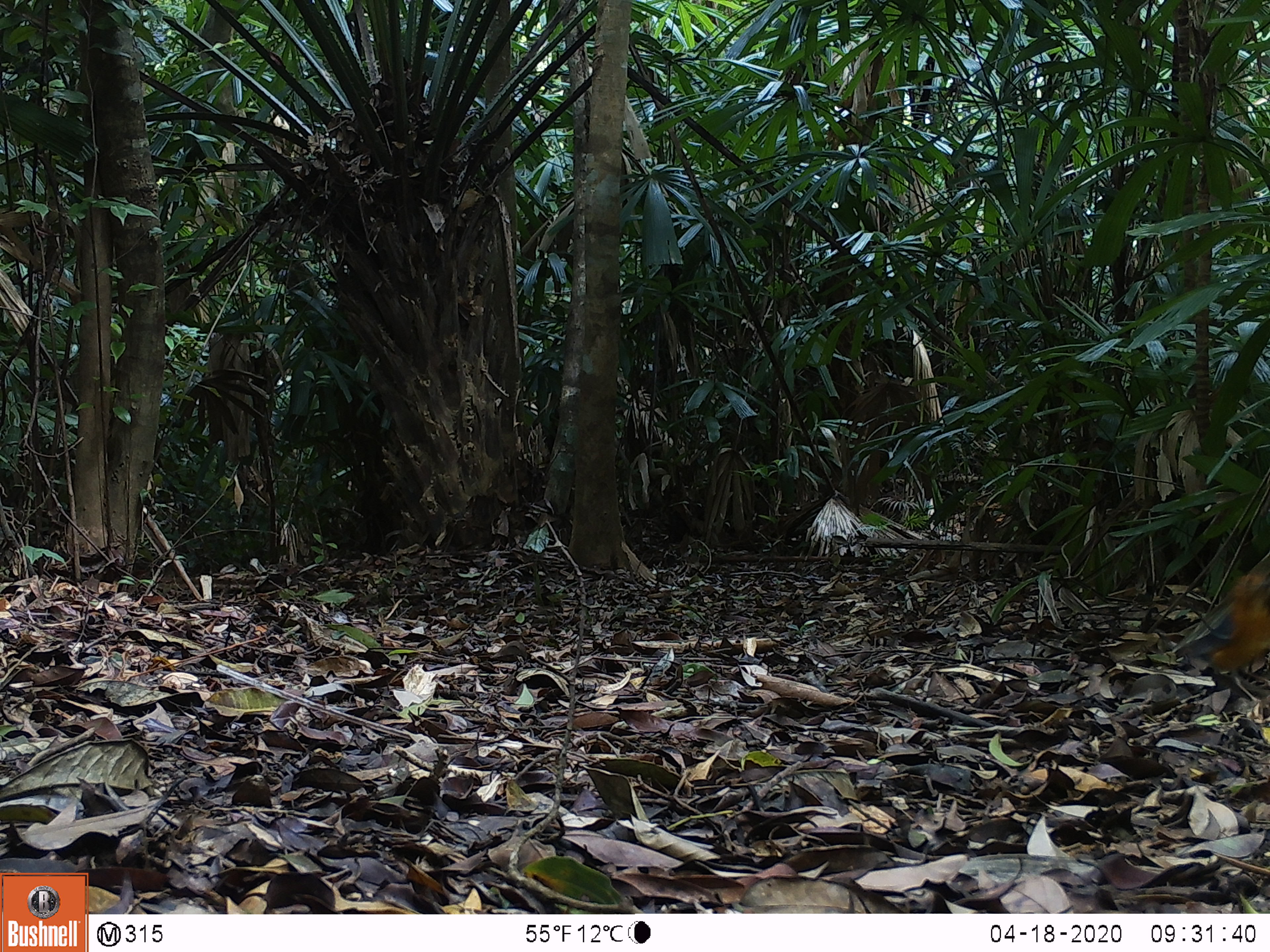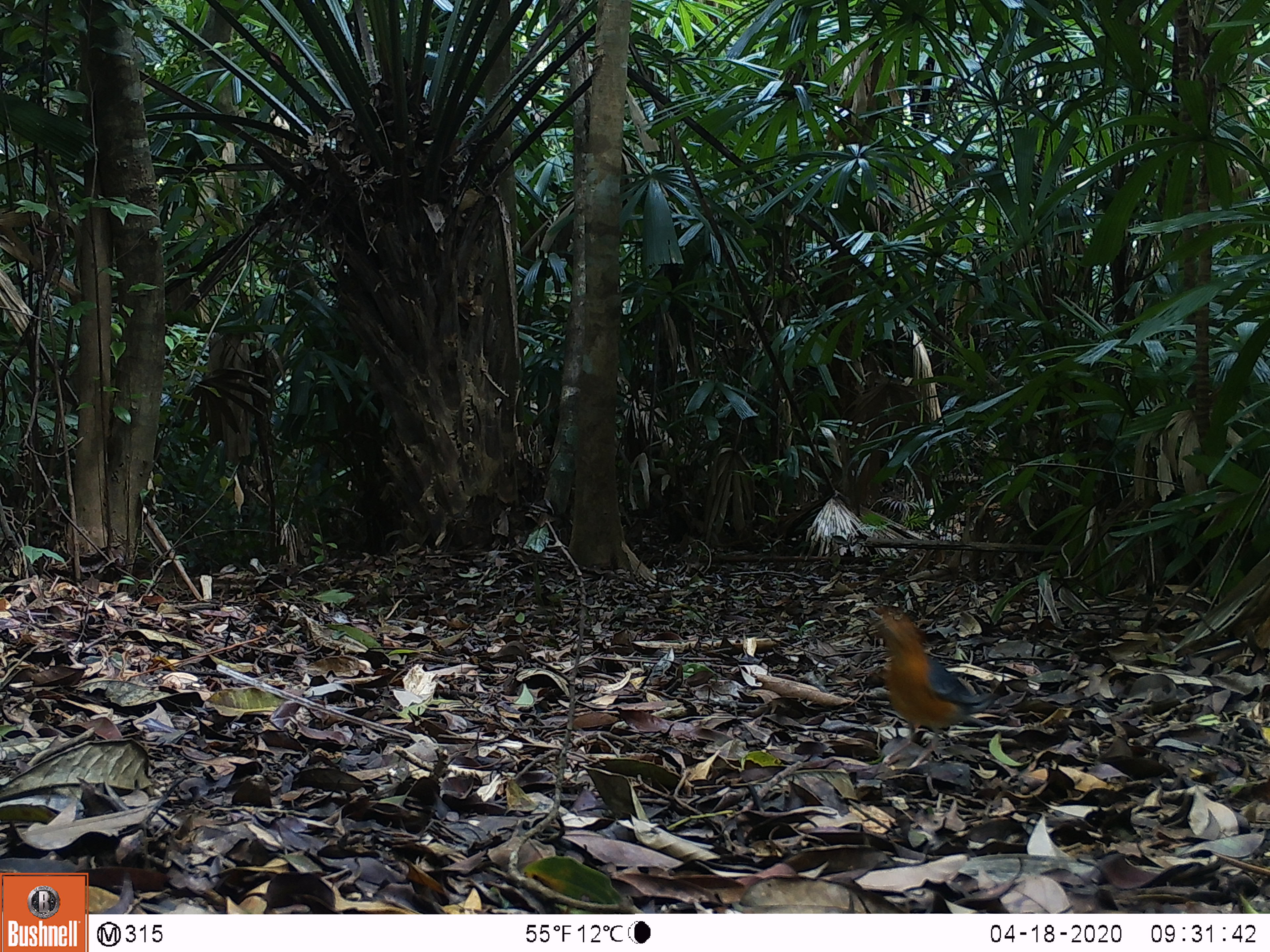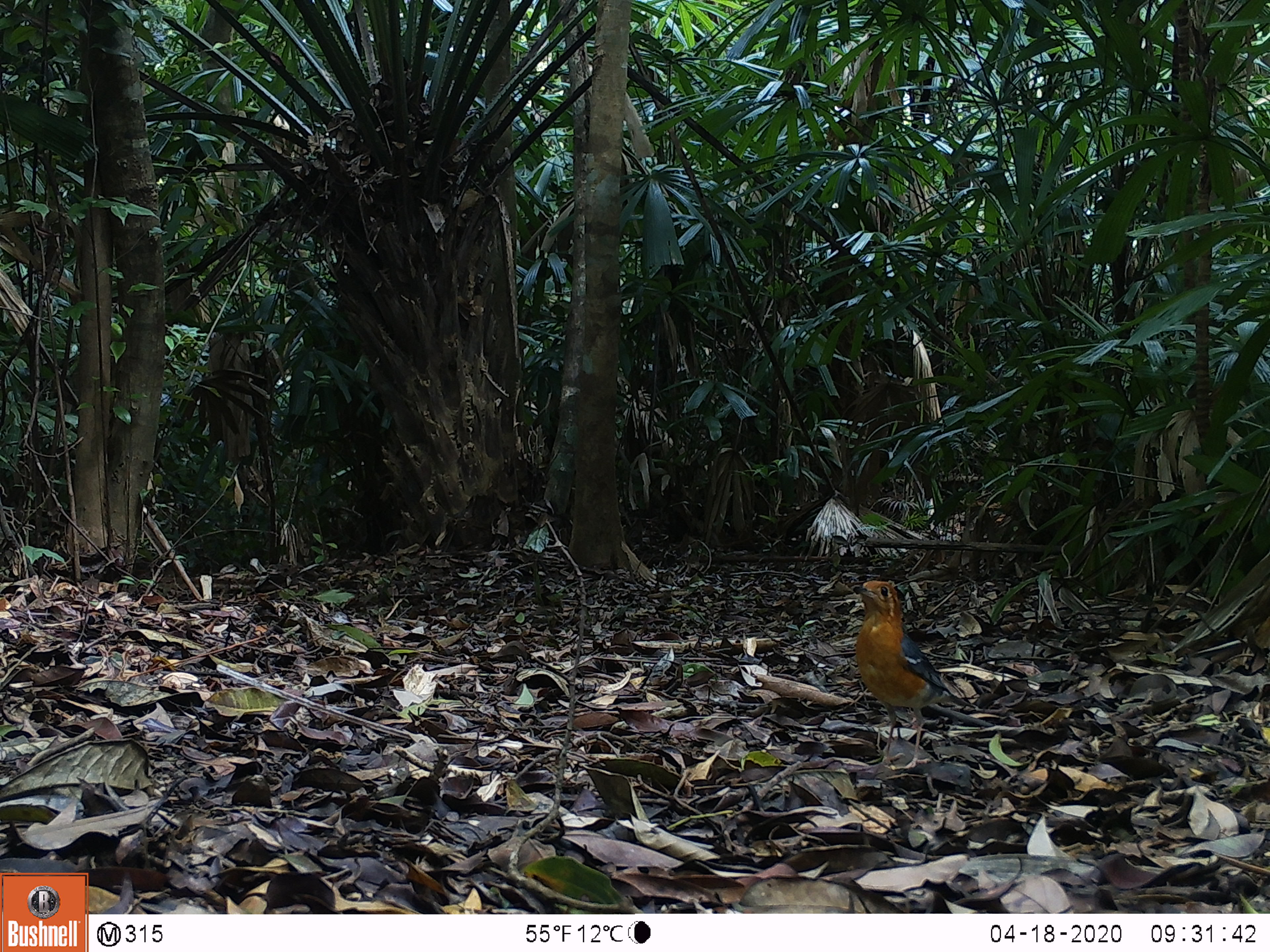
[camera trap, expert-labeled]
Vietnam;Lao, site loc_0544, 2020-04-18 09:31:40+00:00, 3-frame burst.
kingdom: Animalia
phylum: Chordata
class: Aves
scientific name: Aves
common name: bird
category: unidentified bird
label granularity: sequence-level